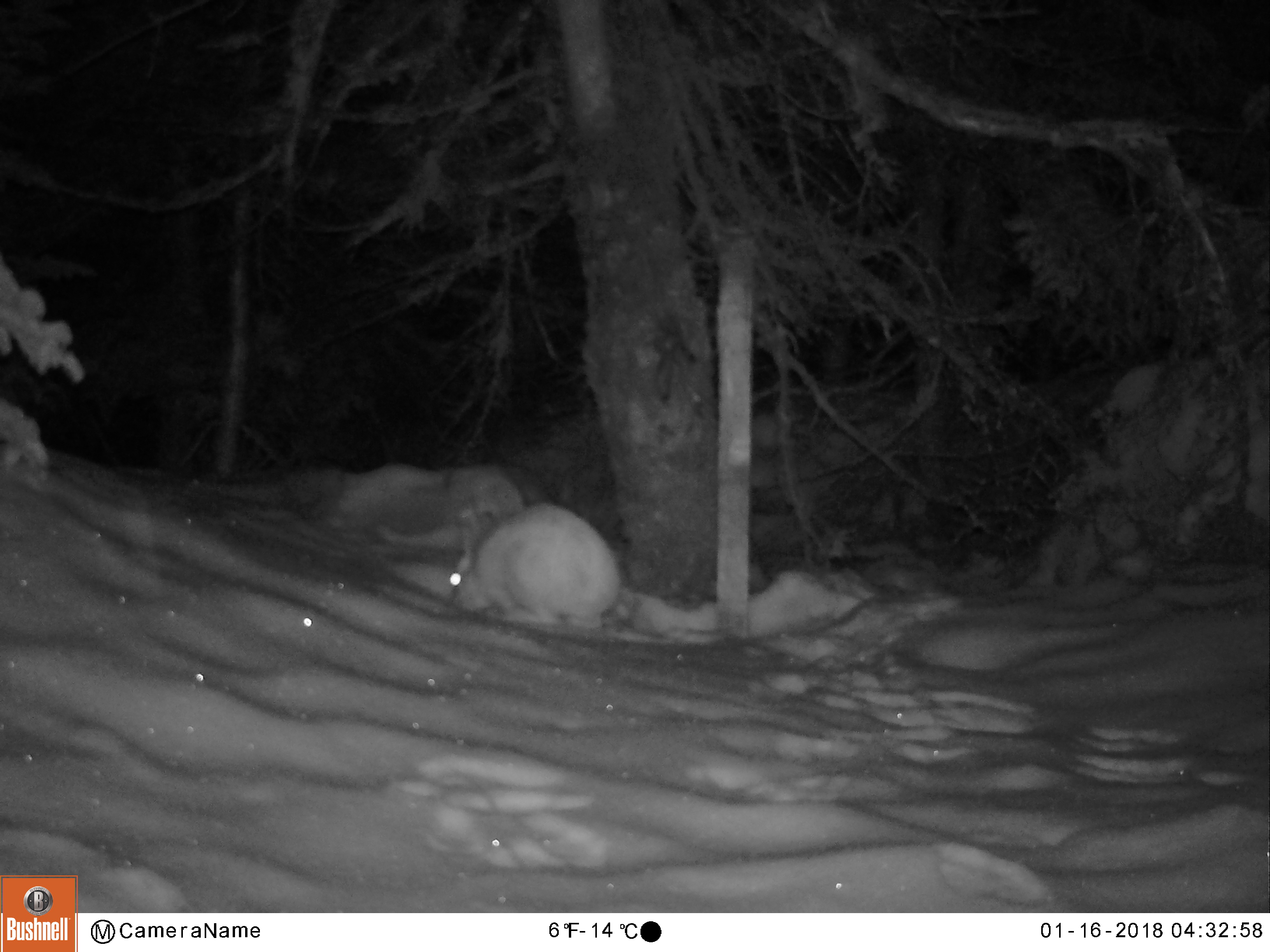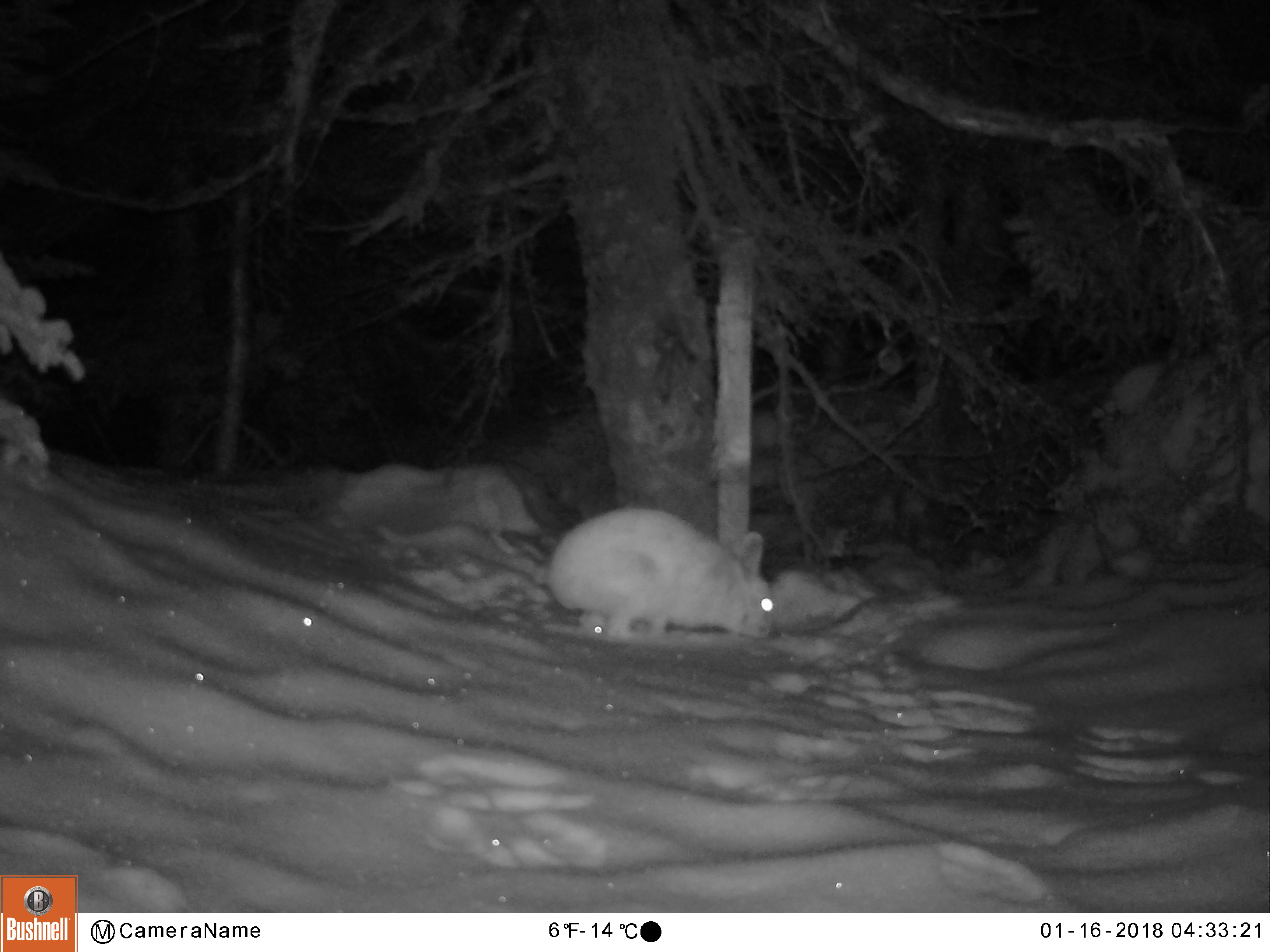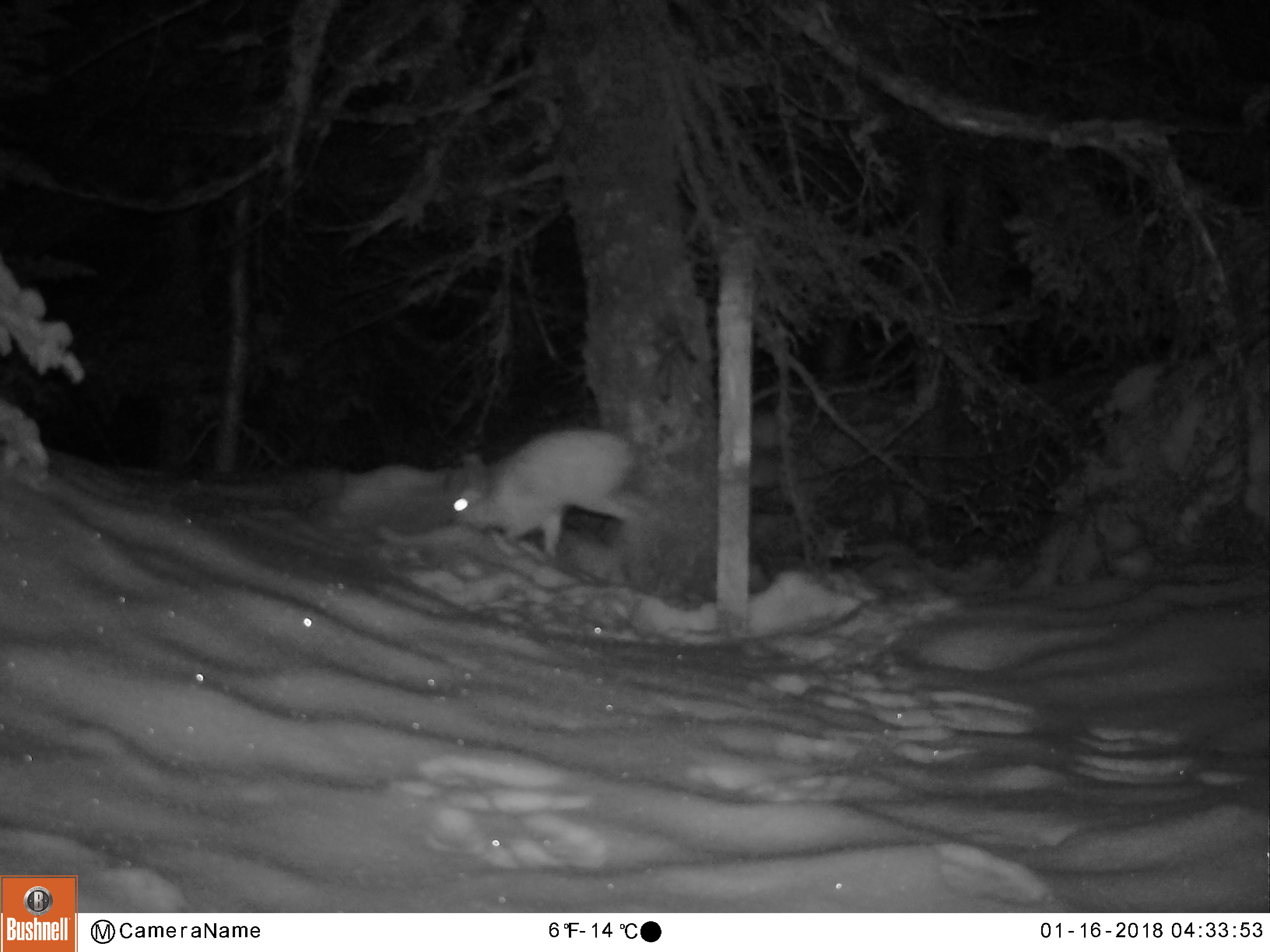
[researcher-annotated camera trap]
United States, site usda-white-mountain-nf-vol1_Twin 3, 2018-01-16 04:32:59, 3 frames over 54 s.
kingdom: Animalia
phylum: Chordata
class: Mammalia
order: Lagomorpha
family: Leporidae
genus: Lepus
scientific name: Lepus americanus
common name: snowshoe hare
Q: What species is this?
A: Snowshoe hare (Lepus americanus).